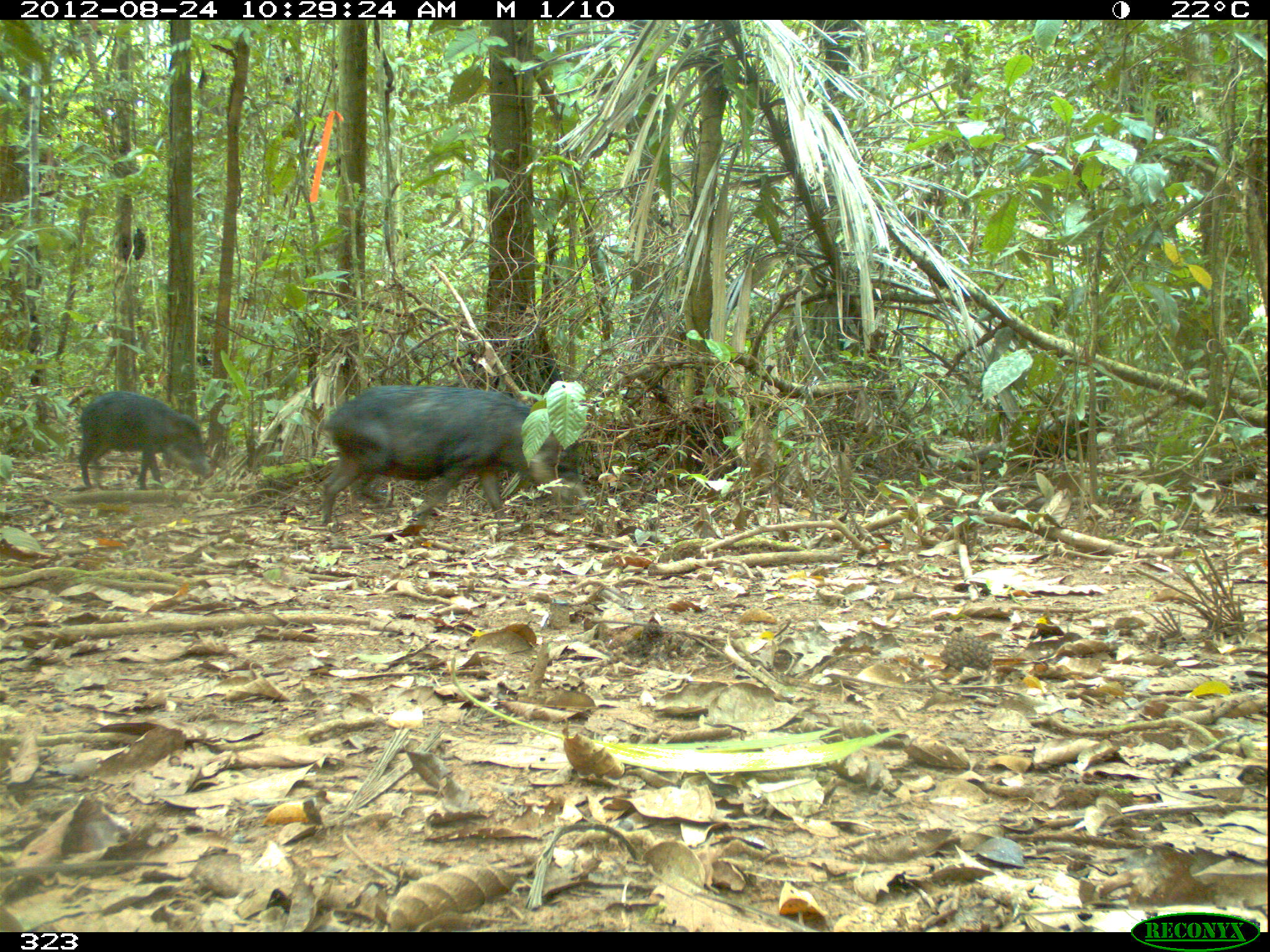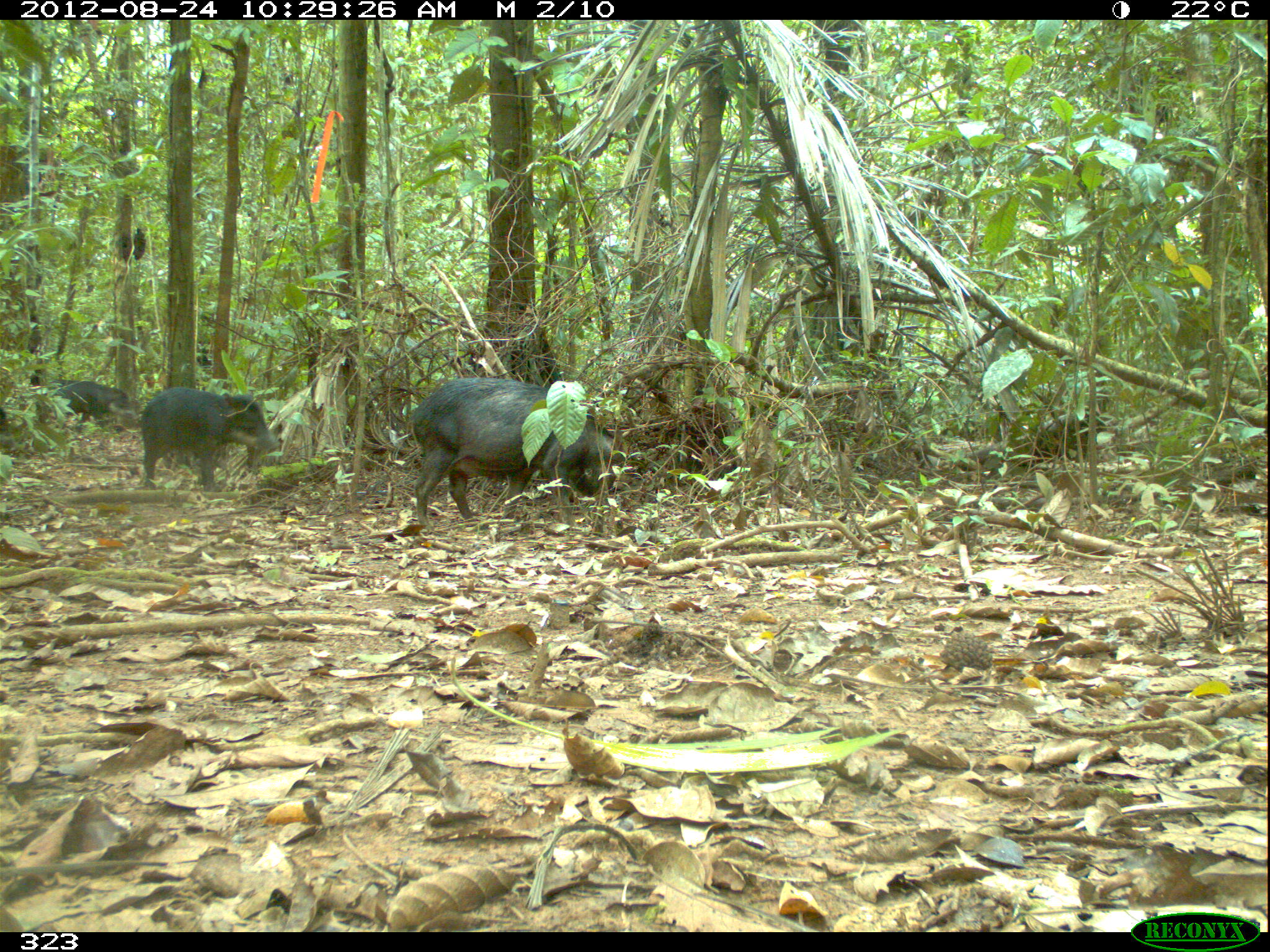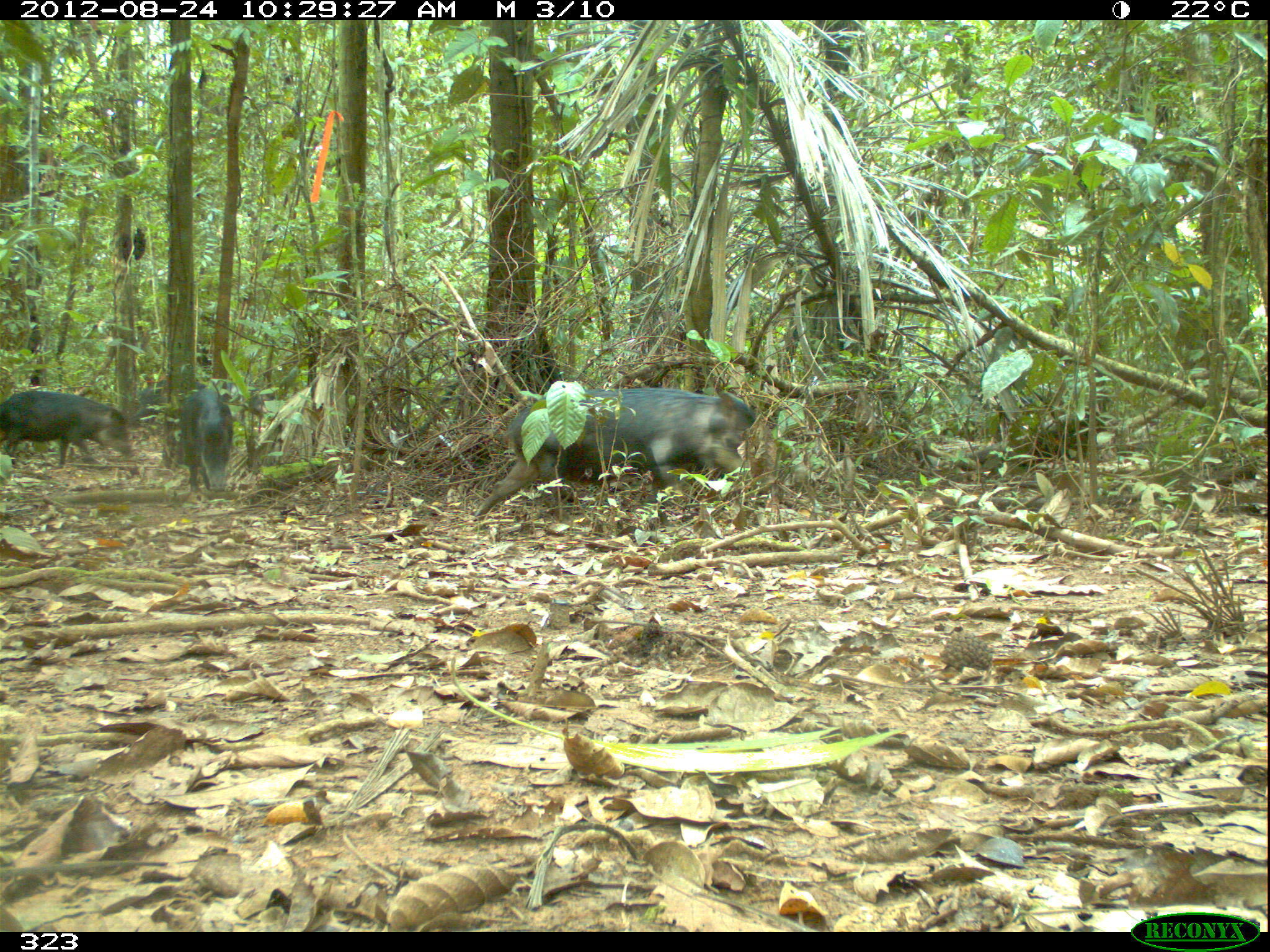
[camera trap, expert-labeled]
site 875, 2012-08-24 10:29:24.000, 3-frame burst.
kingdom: Animalia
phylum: Chordata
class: Mammalia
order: Artiodactyla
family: Tayassuidae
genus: Tayassu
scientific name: Tayassu pecari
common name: white-lipped peccary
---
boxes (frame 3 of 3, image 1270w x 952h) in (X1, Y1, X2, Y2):
tayassu pecari: (471, 383, 755, 525); (0, 389, 135, 474); (177, 391, 235, 498); (128, 375, 171, 428)